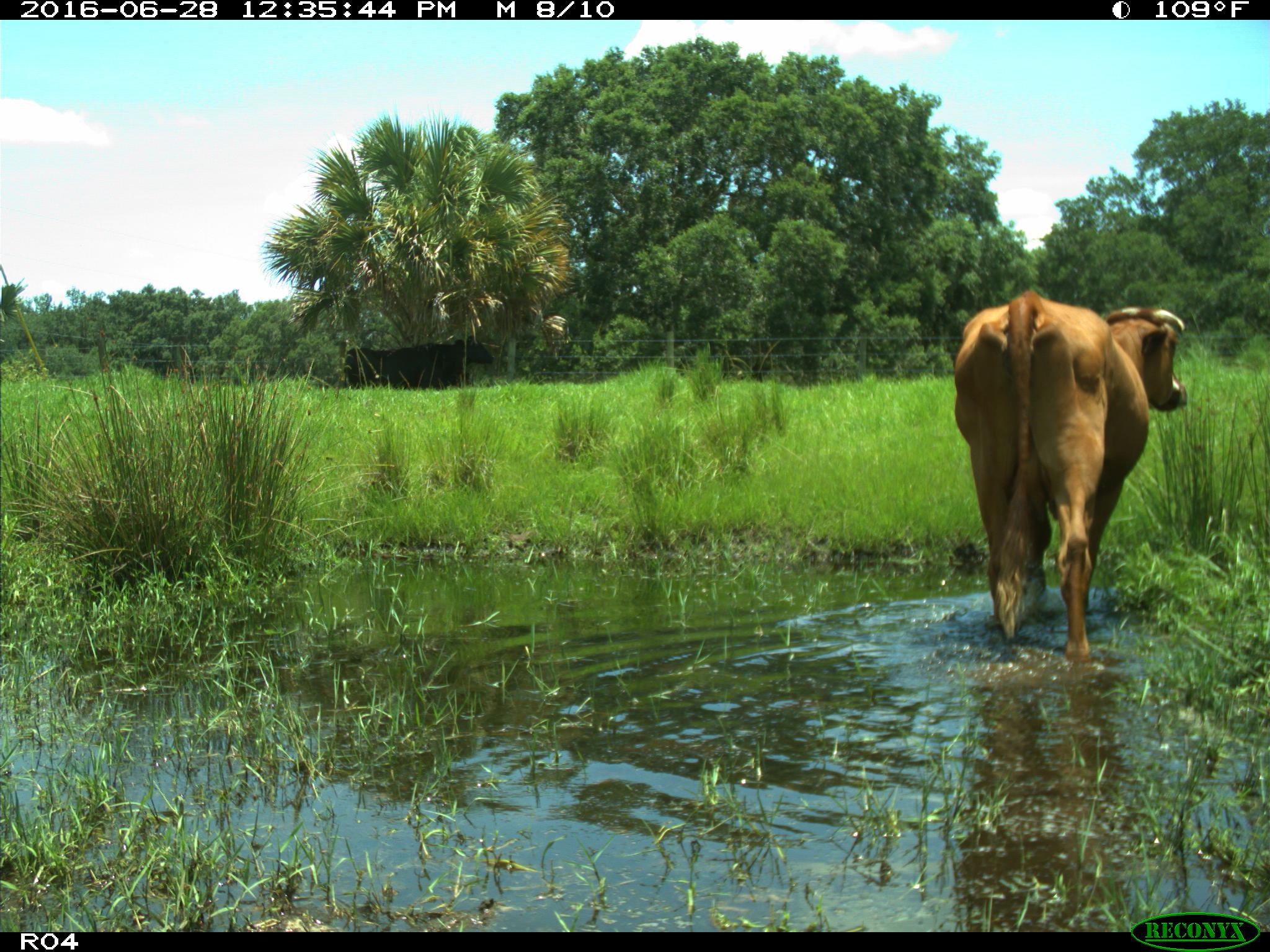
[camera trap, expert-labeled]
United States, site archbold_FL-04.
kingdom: Animalia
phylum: Chordata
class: Mammalia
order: Artiodactyla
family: Bovidae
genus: Bos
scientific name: Bos taurus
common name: domestic cow